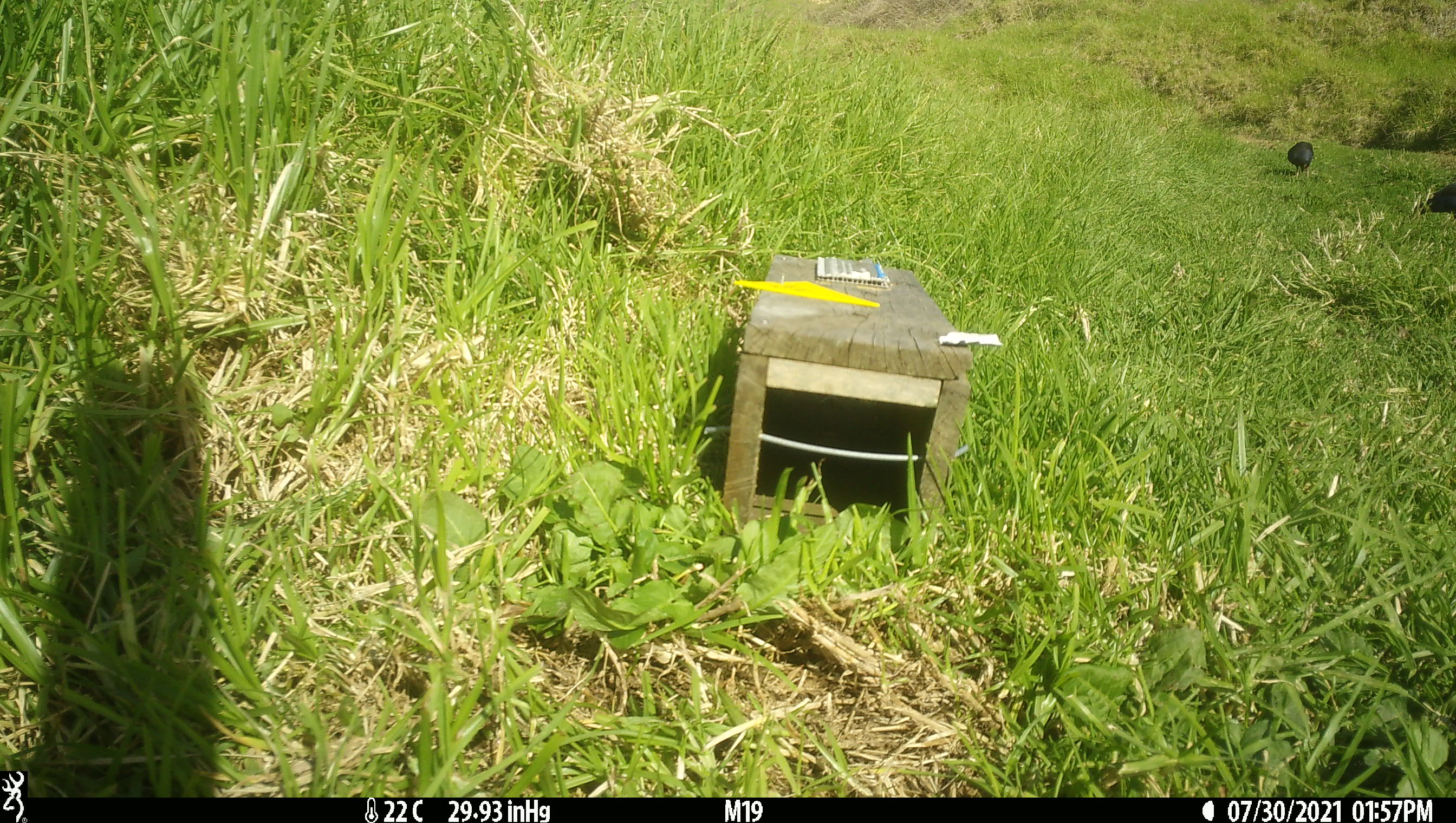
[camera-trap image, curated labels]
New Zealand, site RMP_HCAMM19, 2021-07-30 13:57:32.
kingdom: Animalia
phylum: Chordata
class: Aves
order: Gruiformes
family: Rallidae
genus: Porphyrio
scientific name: Porphyrio melanotus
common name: australasian swamphen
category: pukeko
Pukeko (australasian swamphen) (Porphyrio melanotus).